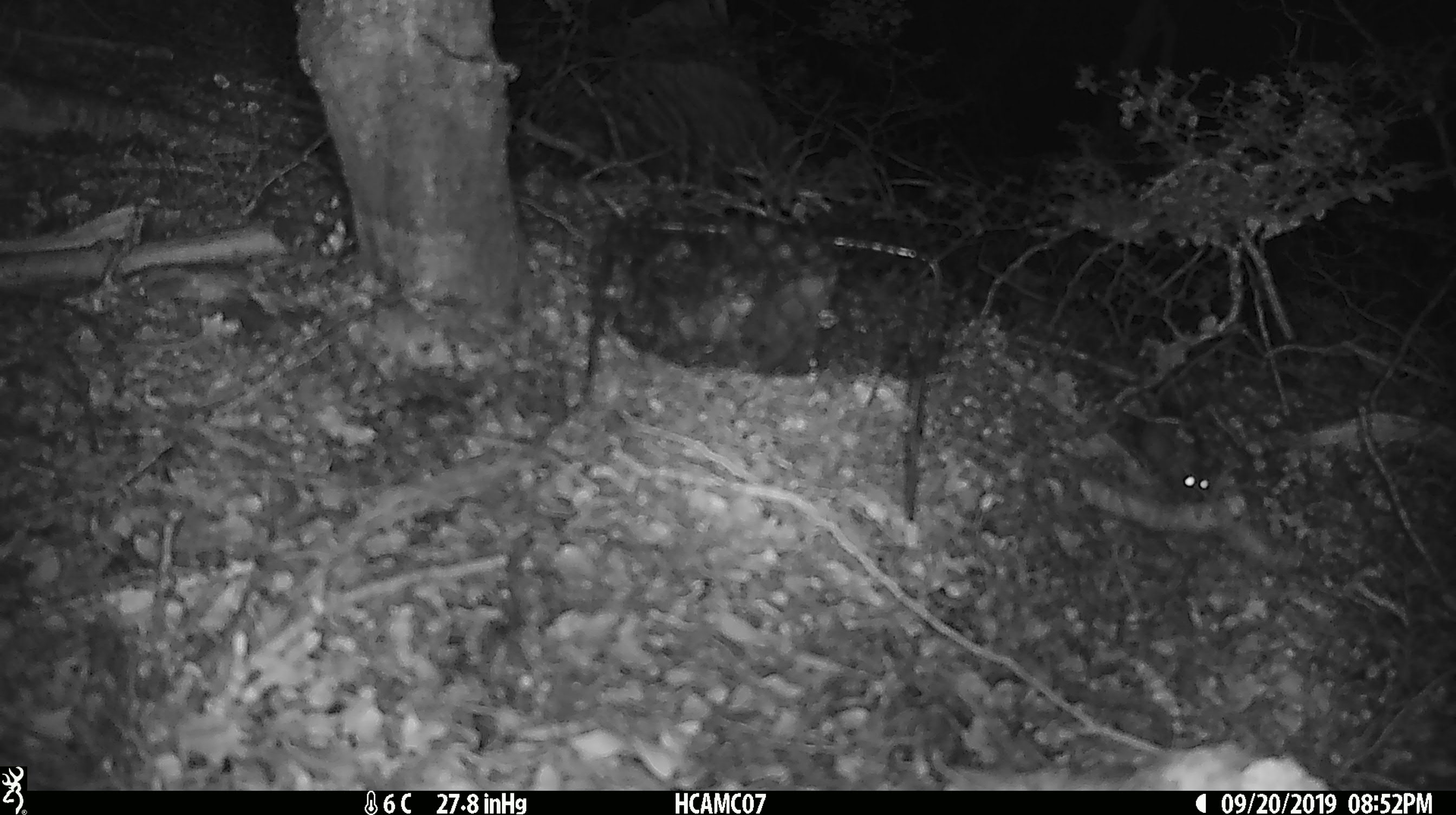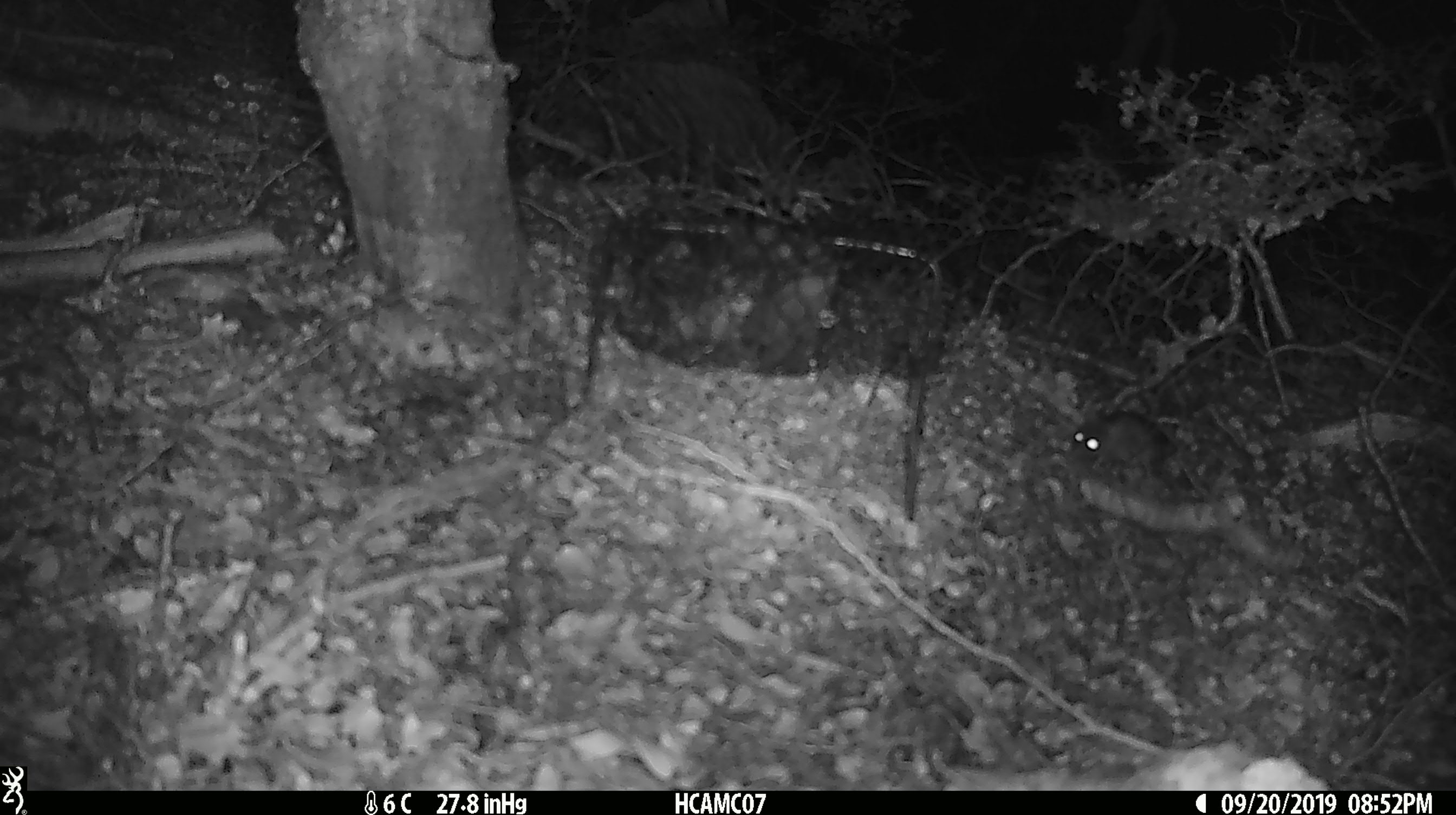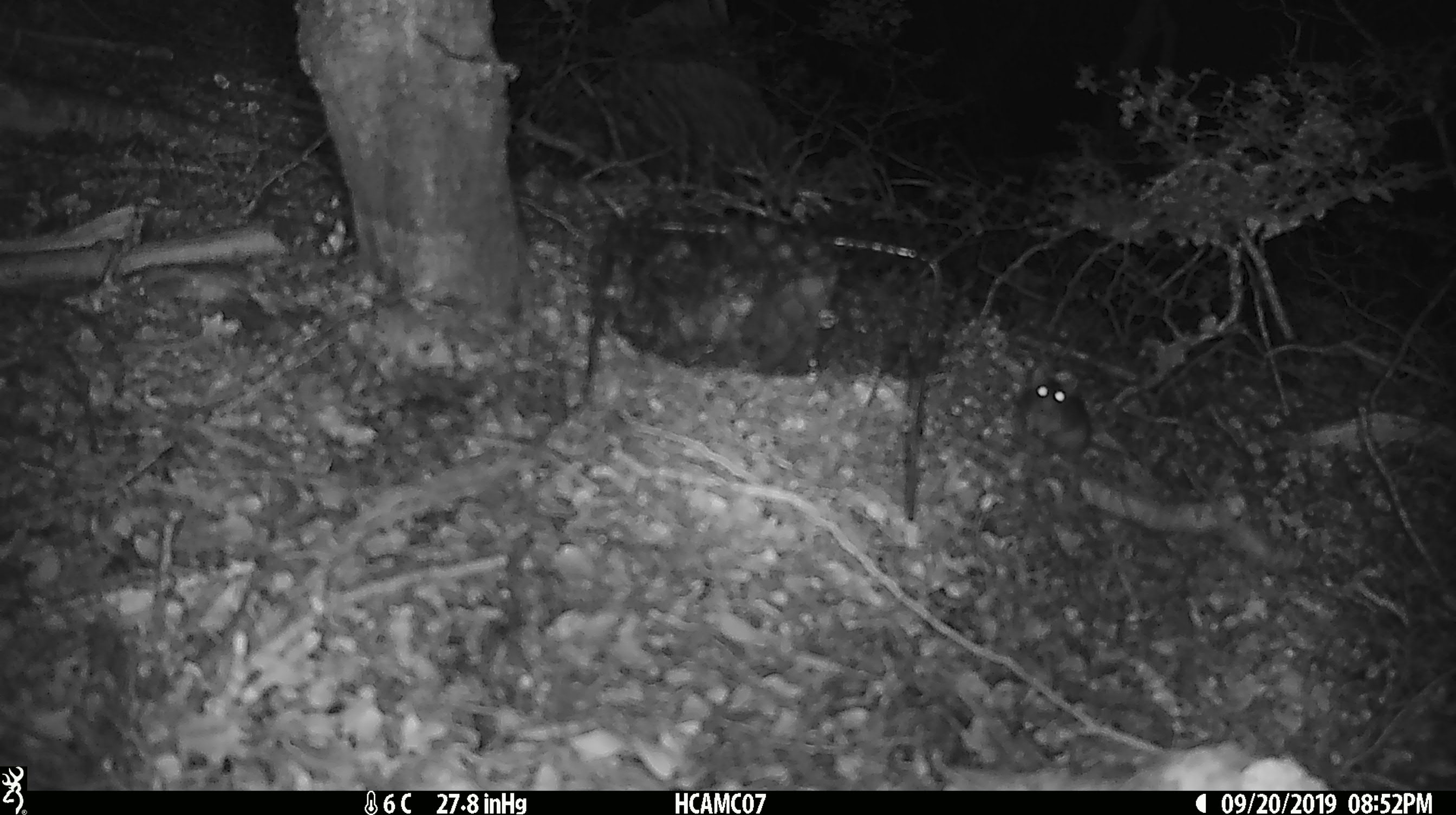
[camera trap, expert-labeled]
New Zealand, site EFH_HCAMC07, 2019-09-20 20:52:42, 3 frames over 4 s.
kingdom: Animalia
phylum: Chordata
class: Mammalia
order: Rodentia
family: Muridae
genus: Mus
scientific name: Mus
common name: mouse